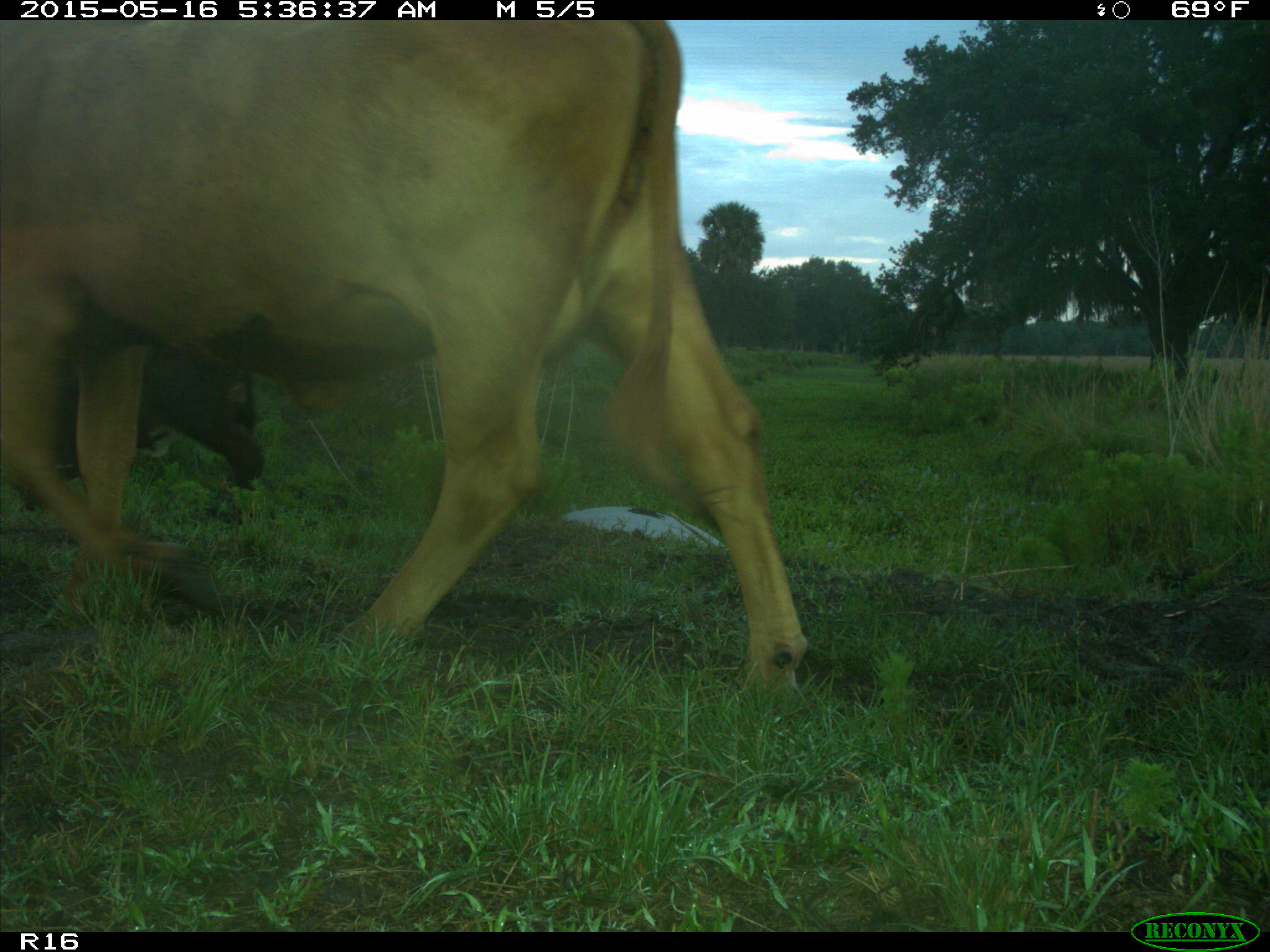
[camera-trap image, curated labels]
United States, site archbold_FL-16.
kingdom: Animalia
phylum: Chordata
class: Mammalia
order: Artiodactyla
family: Bovidae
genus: Bos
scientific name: Bos taurus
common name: domestic cow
Bos taurus (domestic cow).